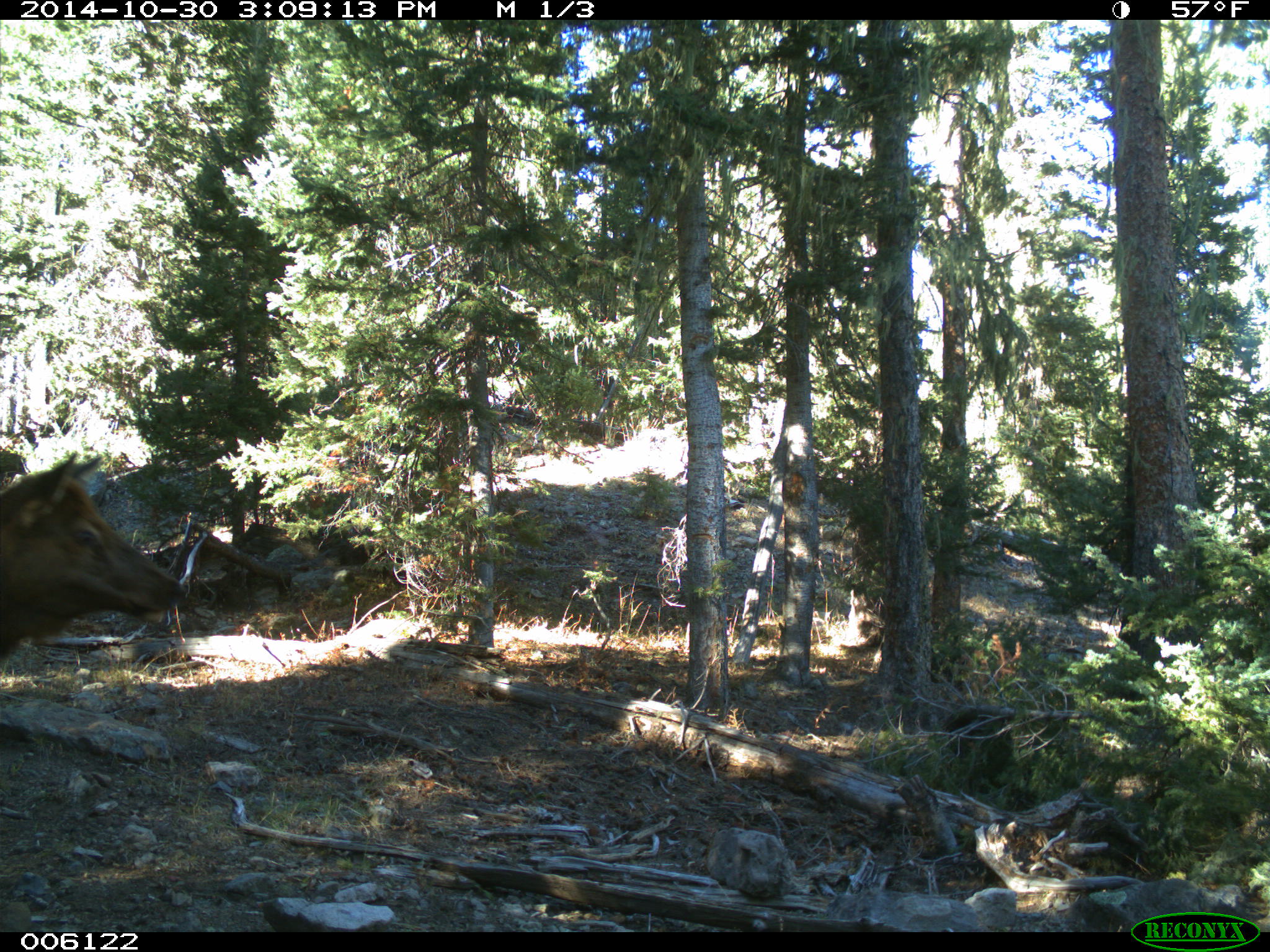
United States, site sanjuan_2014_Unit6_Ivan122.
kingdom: Animalia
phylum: Chordata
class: Mammalia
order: Artiodactyla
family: Cervidae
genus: Cervus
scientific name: Cervus elaphus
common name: red deer